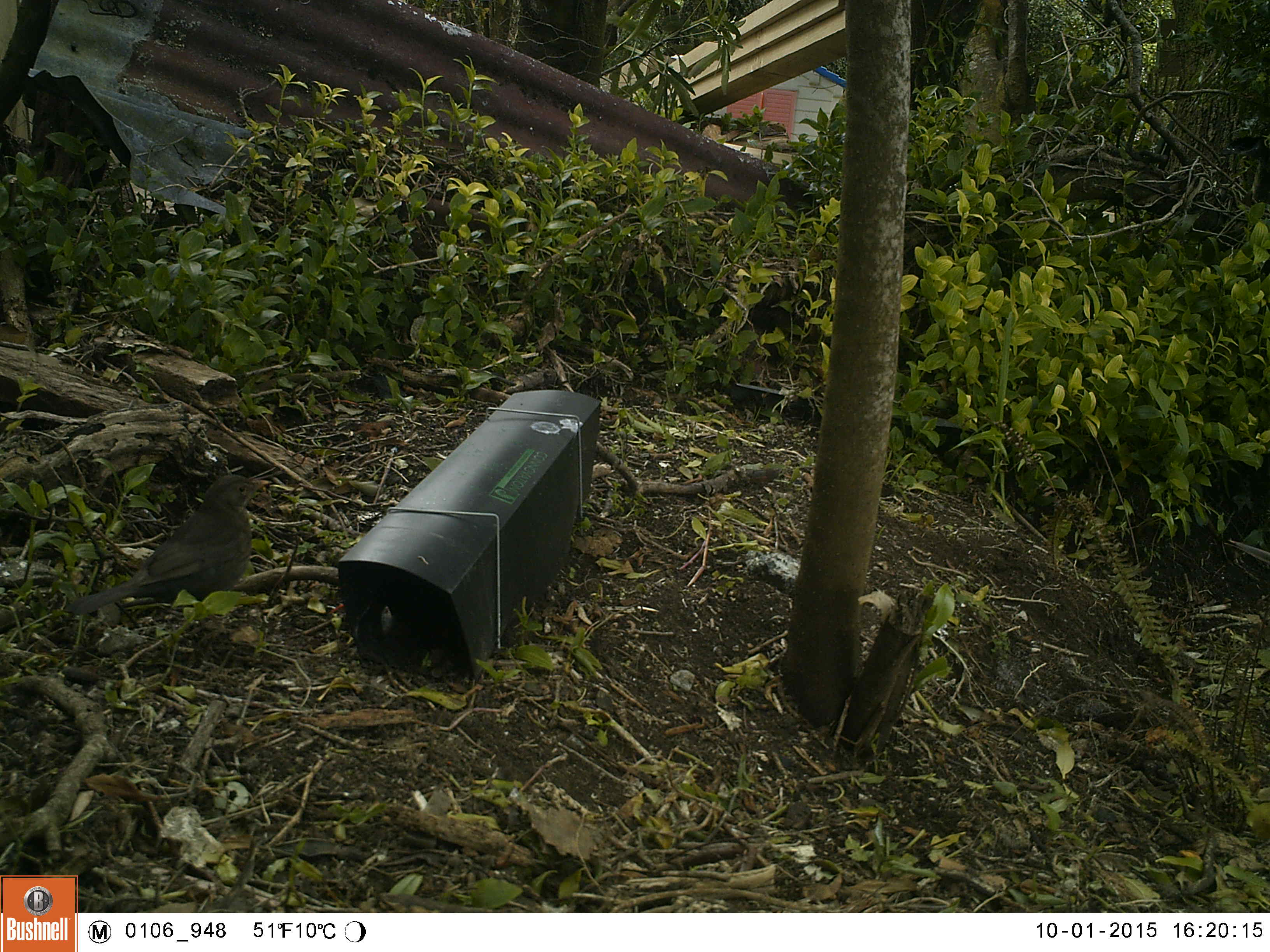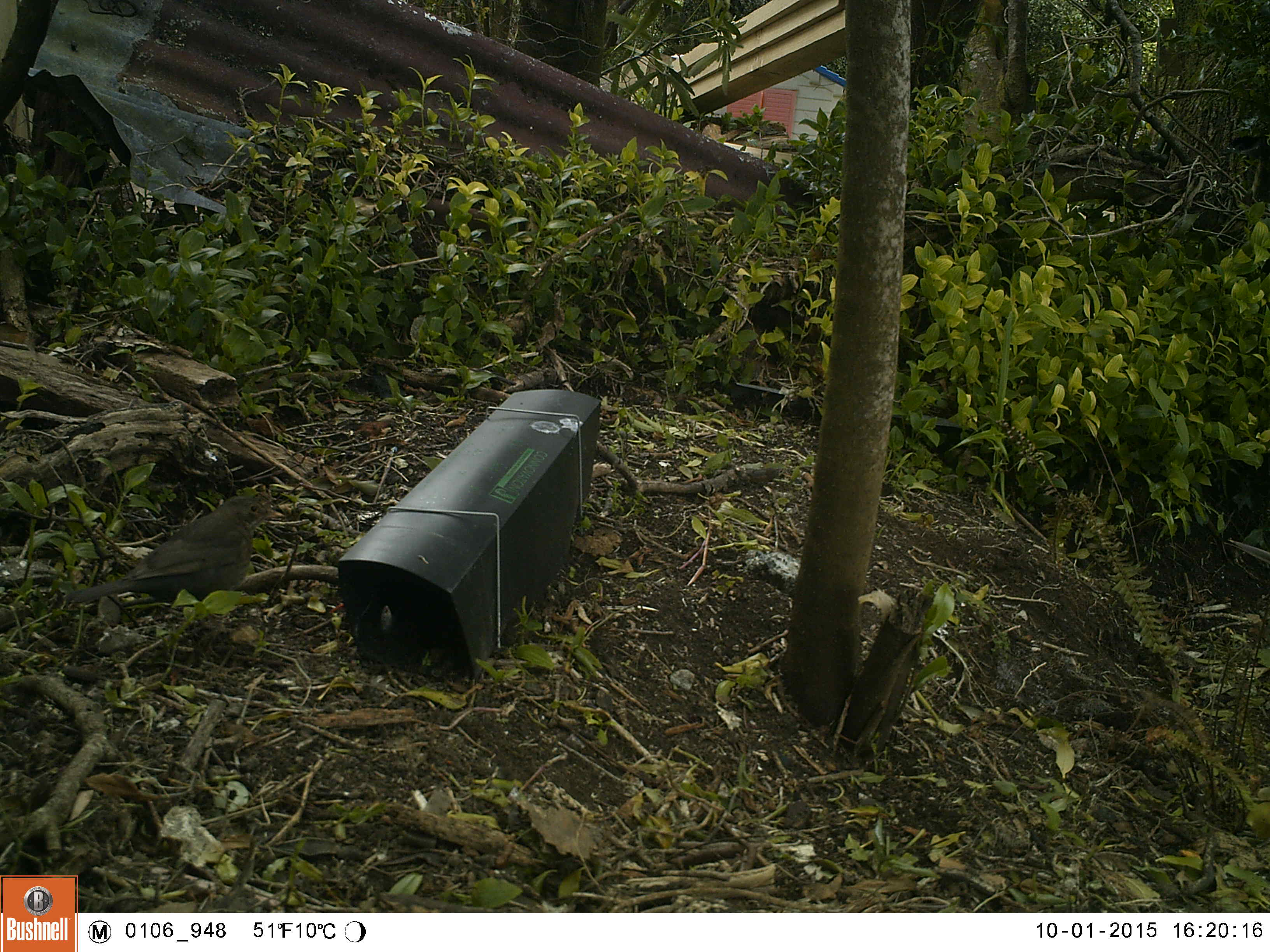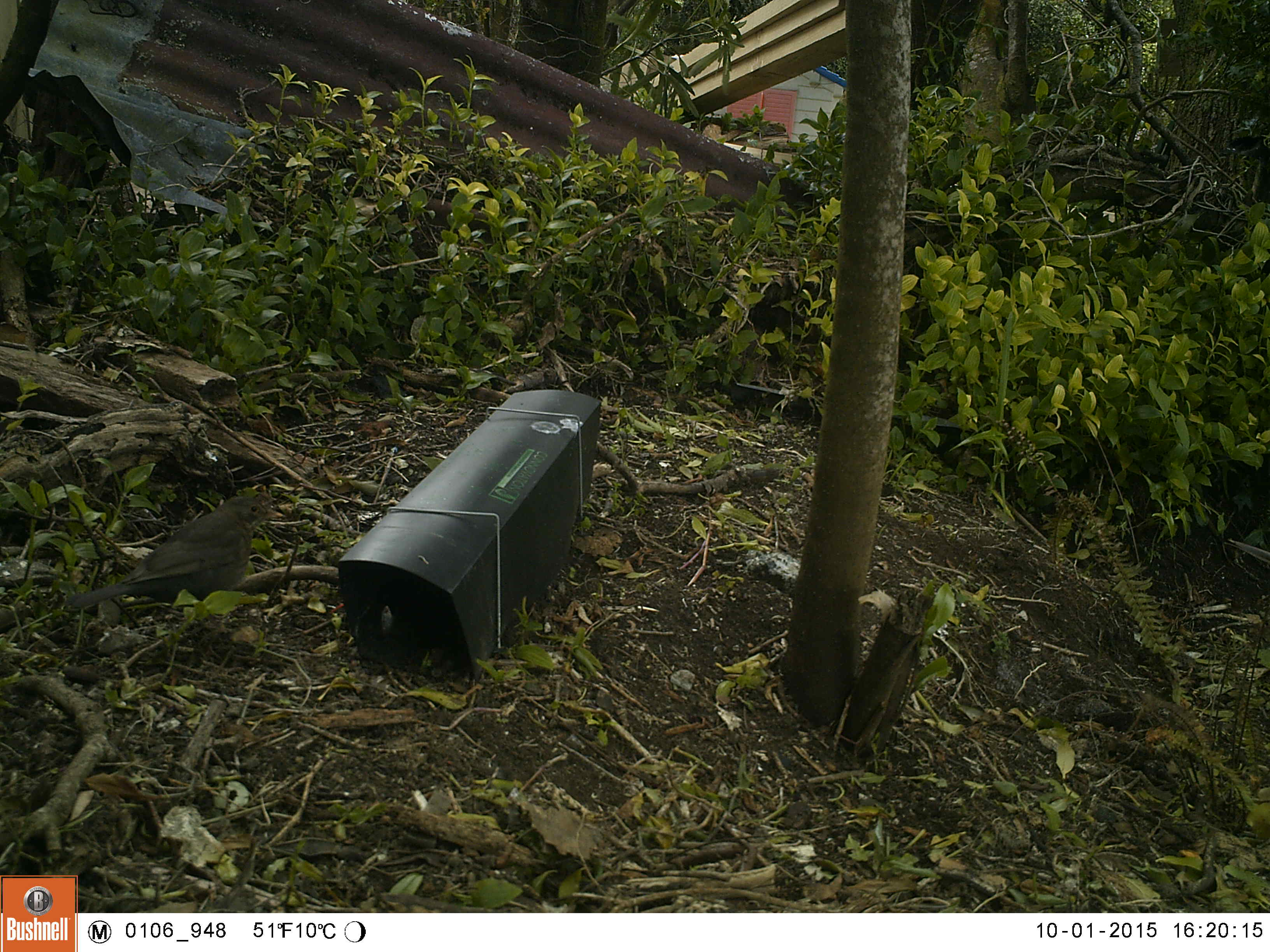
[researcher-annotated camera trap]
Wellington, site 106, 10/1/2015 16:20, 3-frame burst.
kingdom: Animalia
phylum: Chordata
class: Aves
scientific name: Aves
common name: bird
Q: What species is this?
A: Bird (Aves).